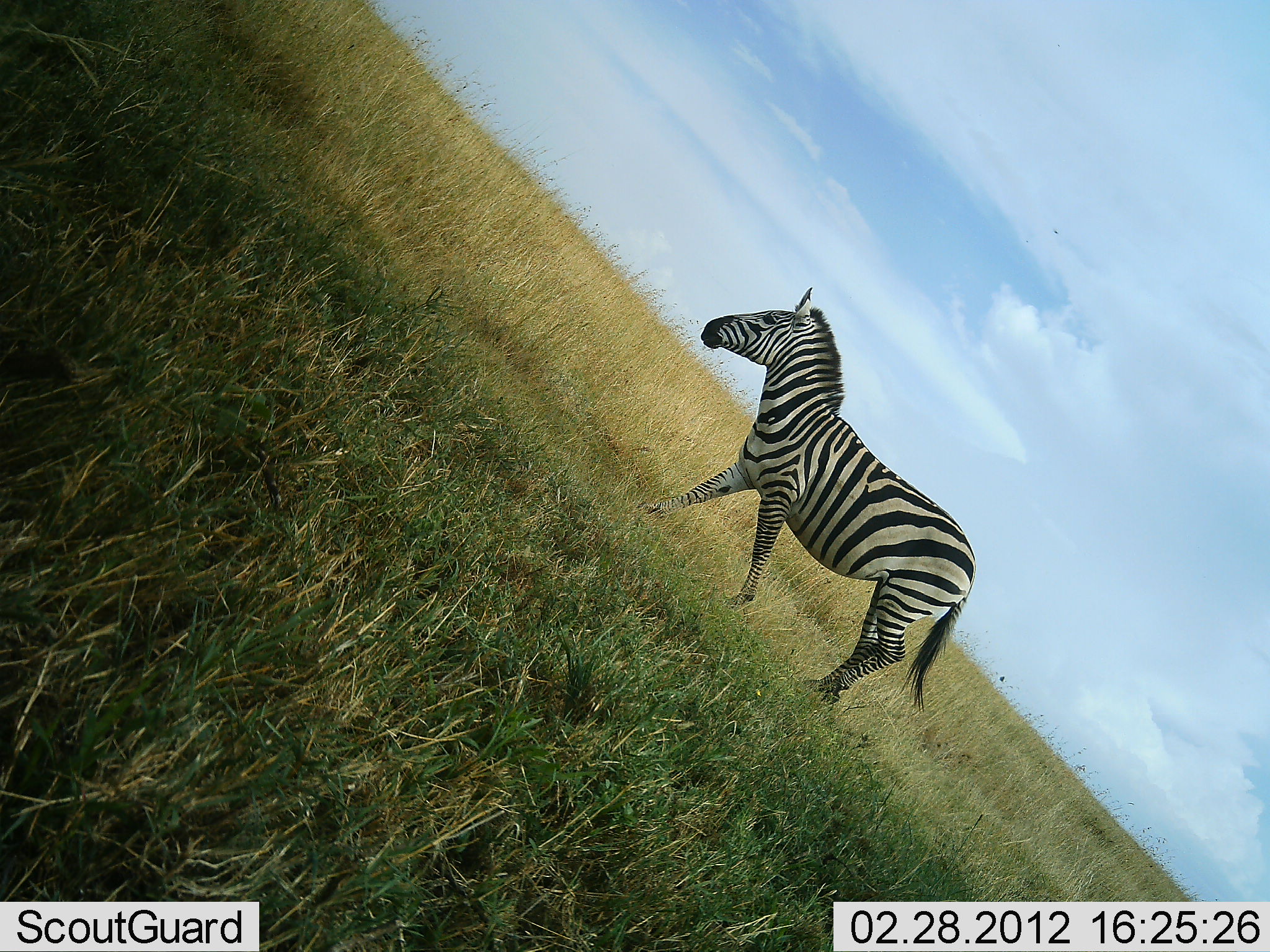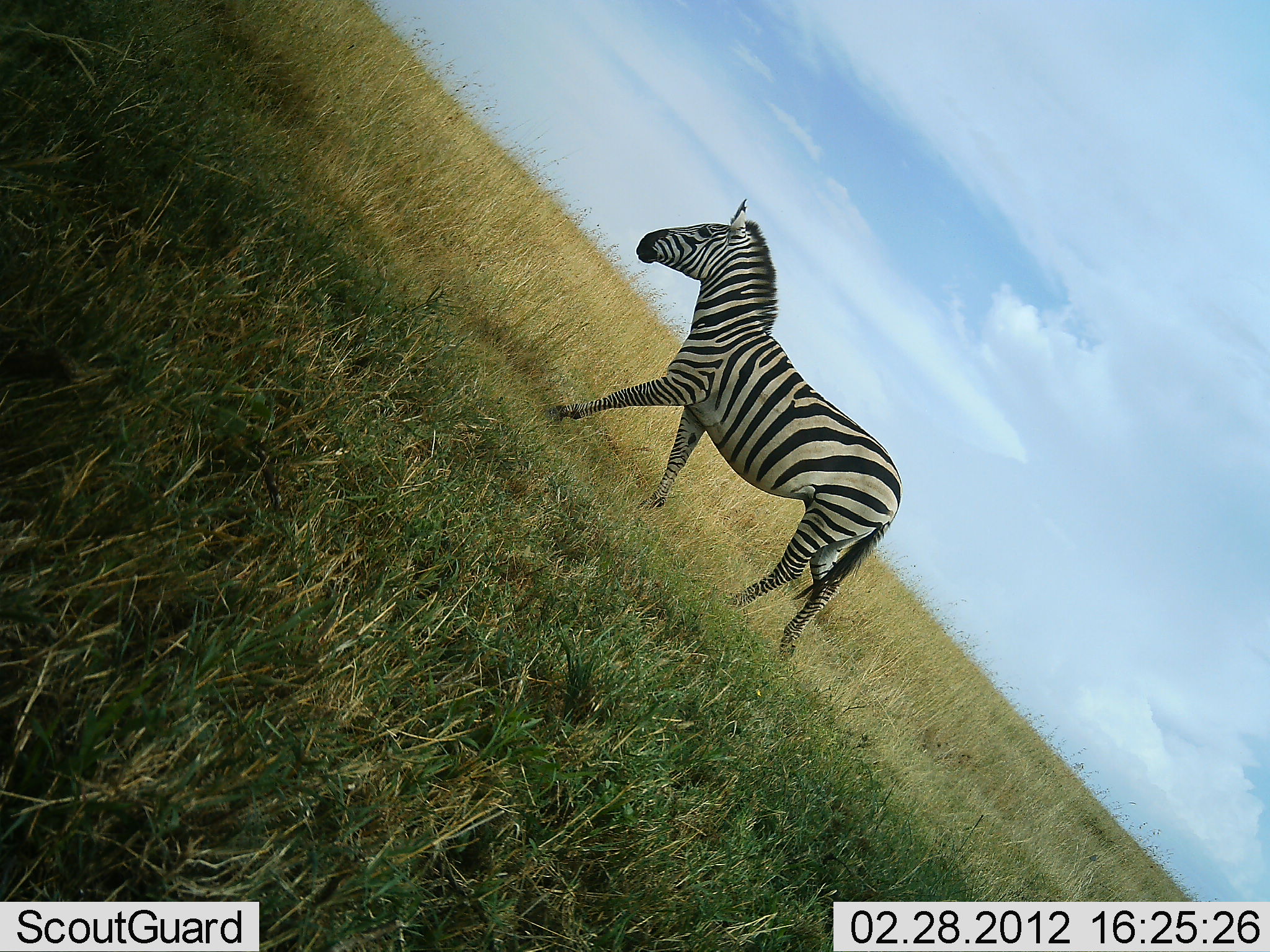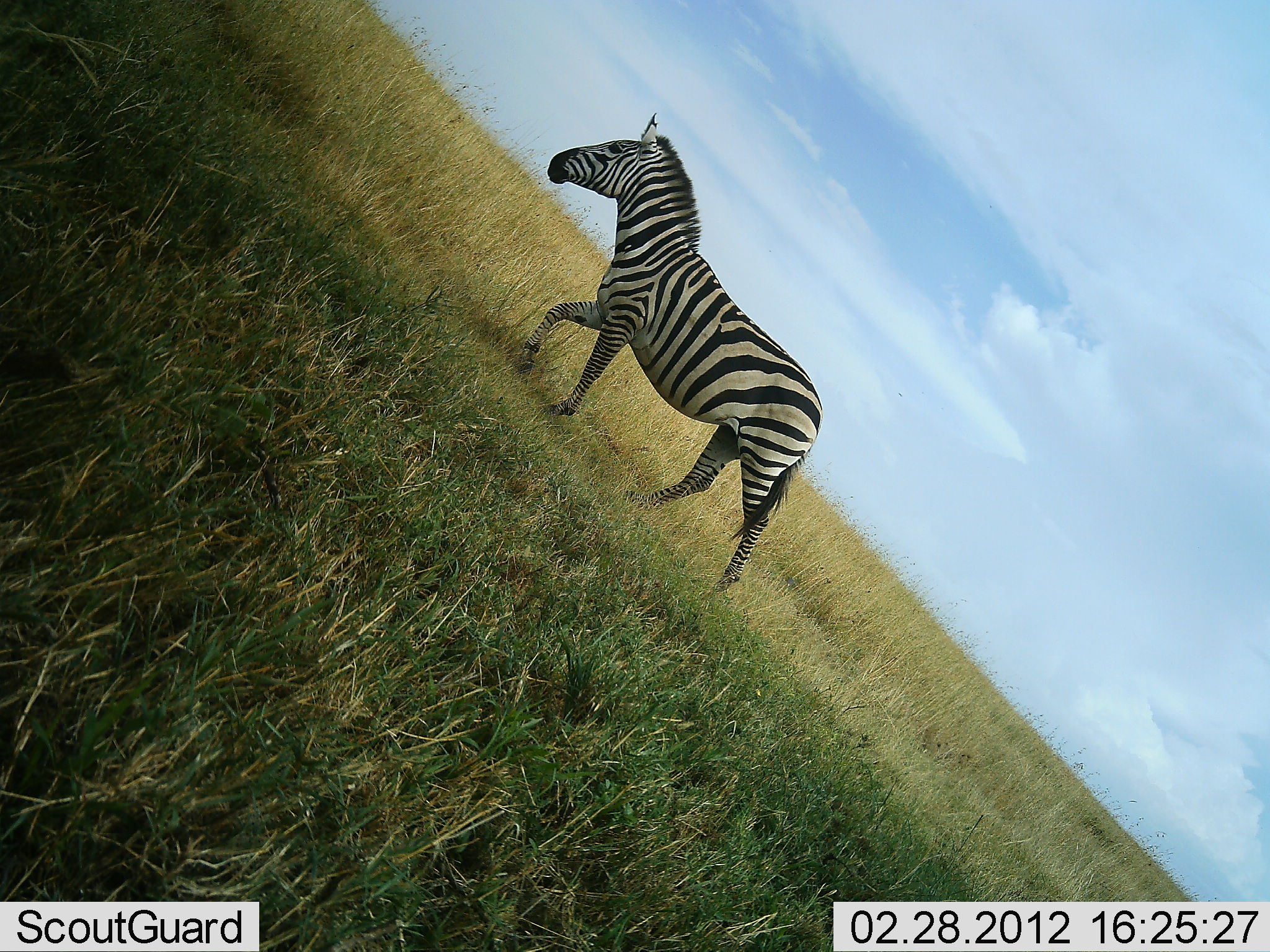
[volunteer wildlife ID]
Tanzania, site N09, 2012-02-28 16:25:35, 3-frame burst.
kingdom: Animalia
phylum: Chordata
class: Mammalia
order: Perissodactyla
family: Equidae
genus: Equus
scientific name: Equus quagga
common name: plains zebra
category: zebra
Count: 1.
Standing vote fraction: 4%.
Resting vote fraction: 0%.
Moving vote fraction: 96%.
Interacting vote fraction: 0%.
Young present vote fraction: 0%.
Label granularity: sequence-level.